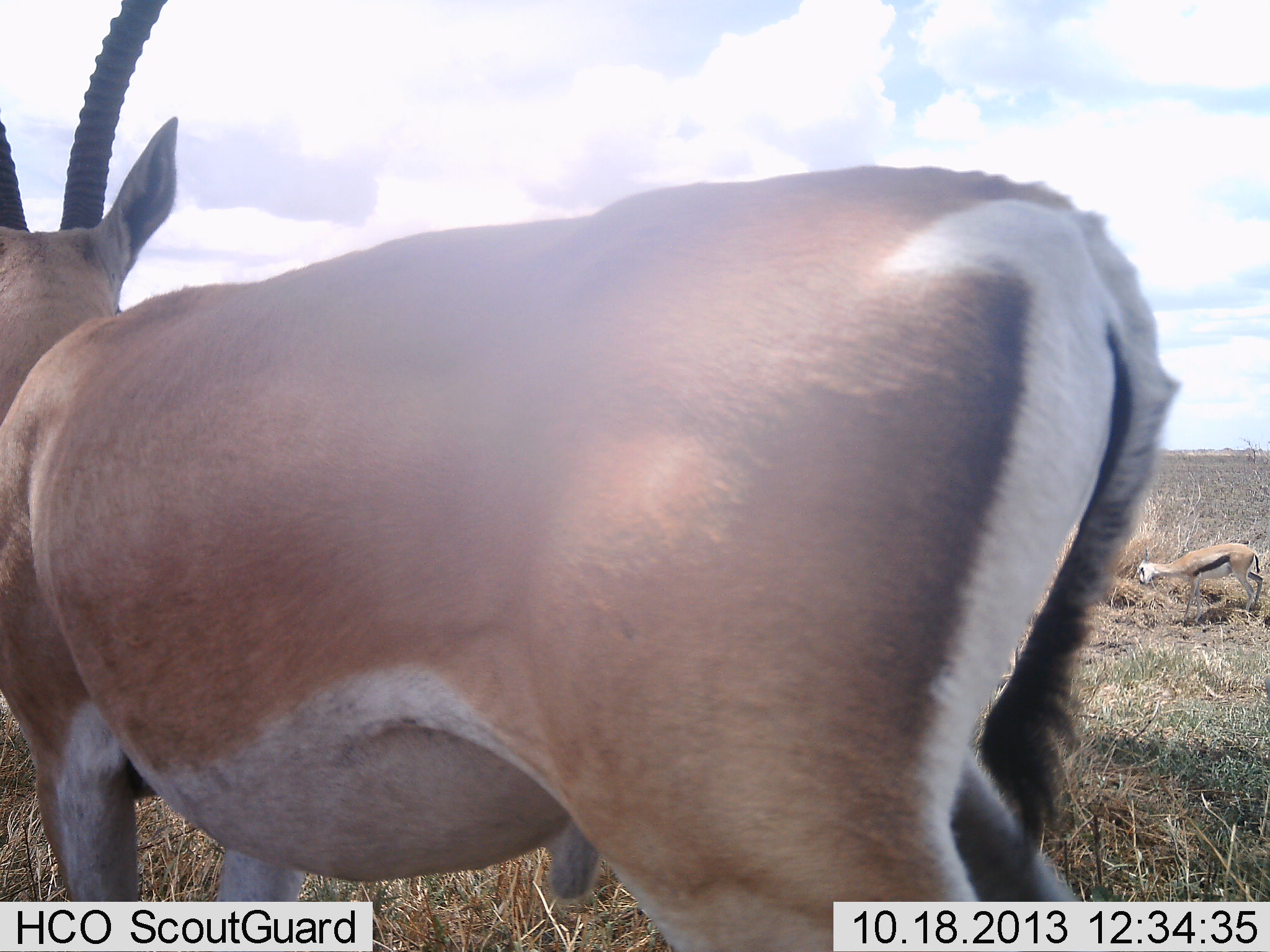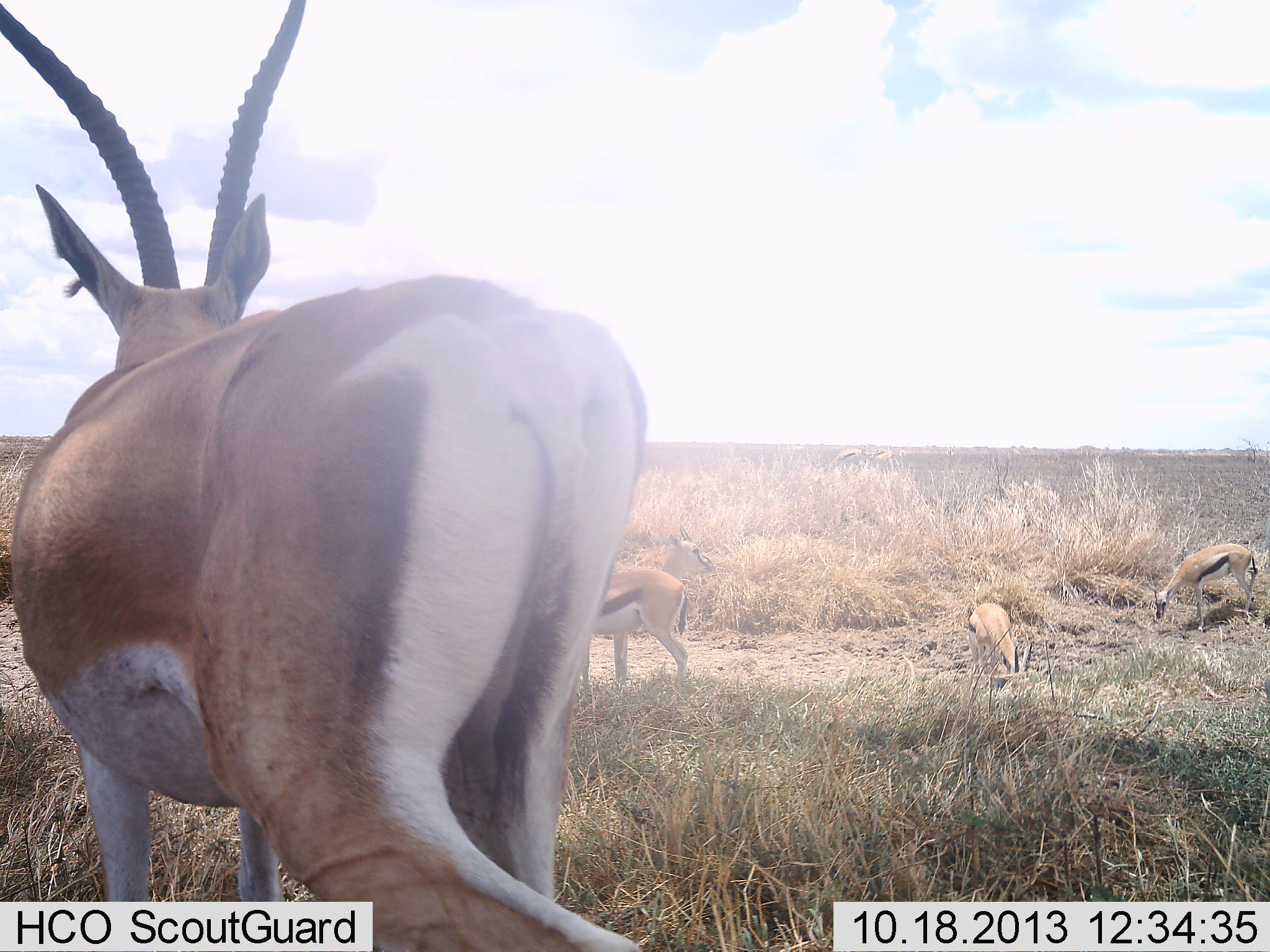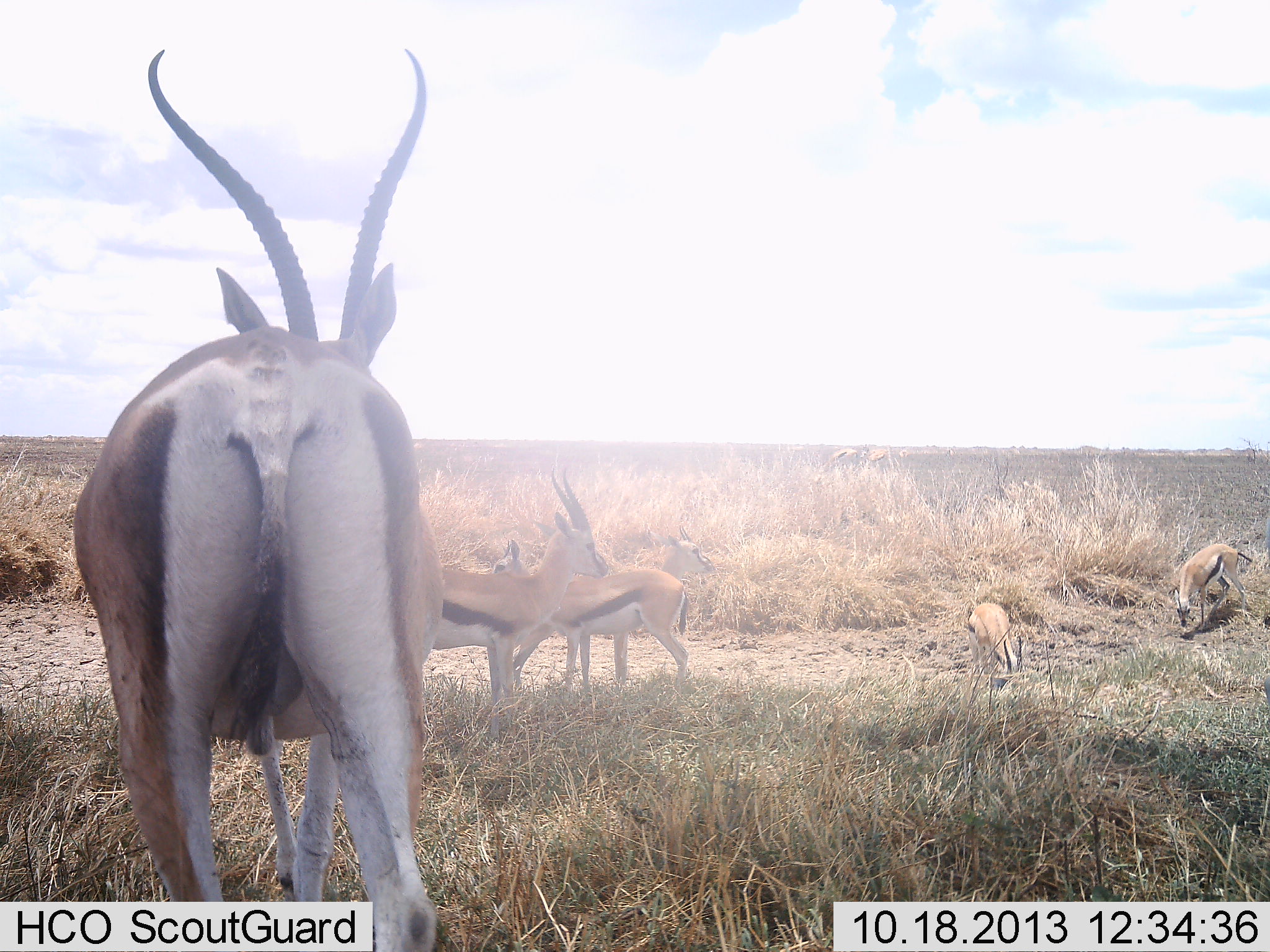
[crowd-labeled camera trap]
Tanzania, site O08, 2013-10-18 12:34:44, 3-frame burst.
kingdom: Animalia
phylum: Chordata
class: Mammalia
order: Artiodactyla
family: Bovidae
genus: Nanger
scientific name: Nanger granti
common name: grant's gazelle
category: gazellegrants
Gazellegrants (grant's gazelle) (Nanger granti), count 1. Behavior (volunteer vote fractions): standing 20%, resting 0%, moving 80%, interacting 0%. Young present (vote fraction): 0%. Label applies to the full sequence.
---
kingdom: Animalia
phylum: Chordata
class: Mammalia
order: Artiodactyla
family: Bovidae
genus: Eudorcas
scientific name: Eudorcas thomsonii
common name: thomson's gazelle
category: gazellethomsons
Gazellethomsons (thomson's gazelle) (Eudorcas thomsonii), count 5. Behavior (volunteer vote fractions): standing 70%, resting 0%, moving 0%, interacting 0%. Young present (vote fraction): 10%. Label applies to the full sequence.